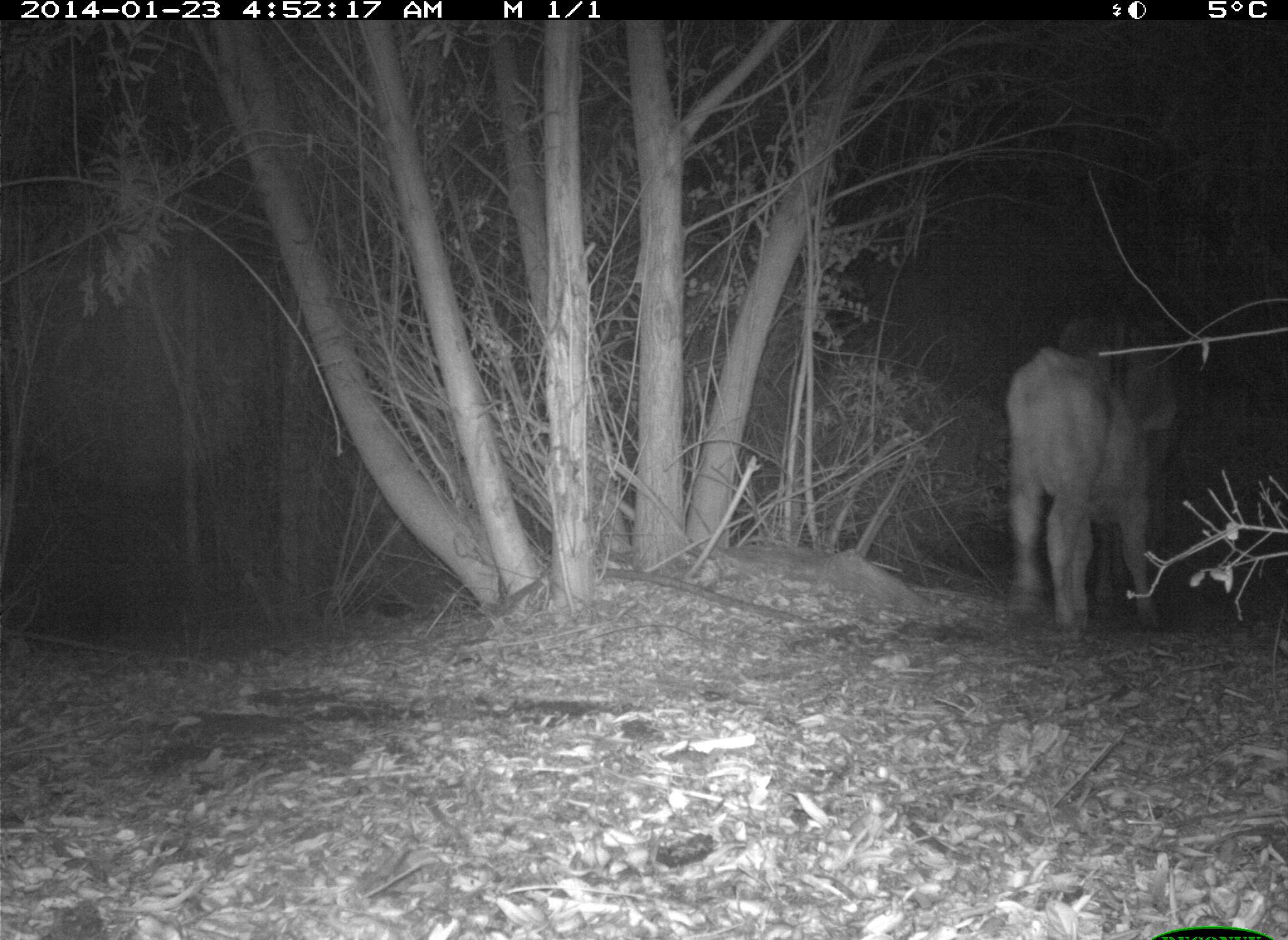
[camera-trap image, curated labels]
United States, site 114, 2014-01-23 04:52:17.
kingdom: Animalia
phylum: Chordata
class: Mammalia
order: Artiodactyla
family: Bovidae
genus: Bos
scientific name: Bos taurus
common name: cow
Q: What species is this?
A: Cow (Bos taurus).